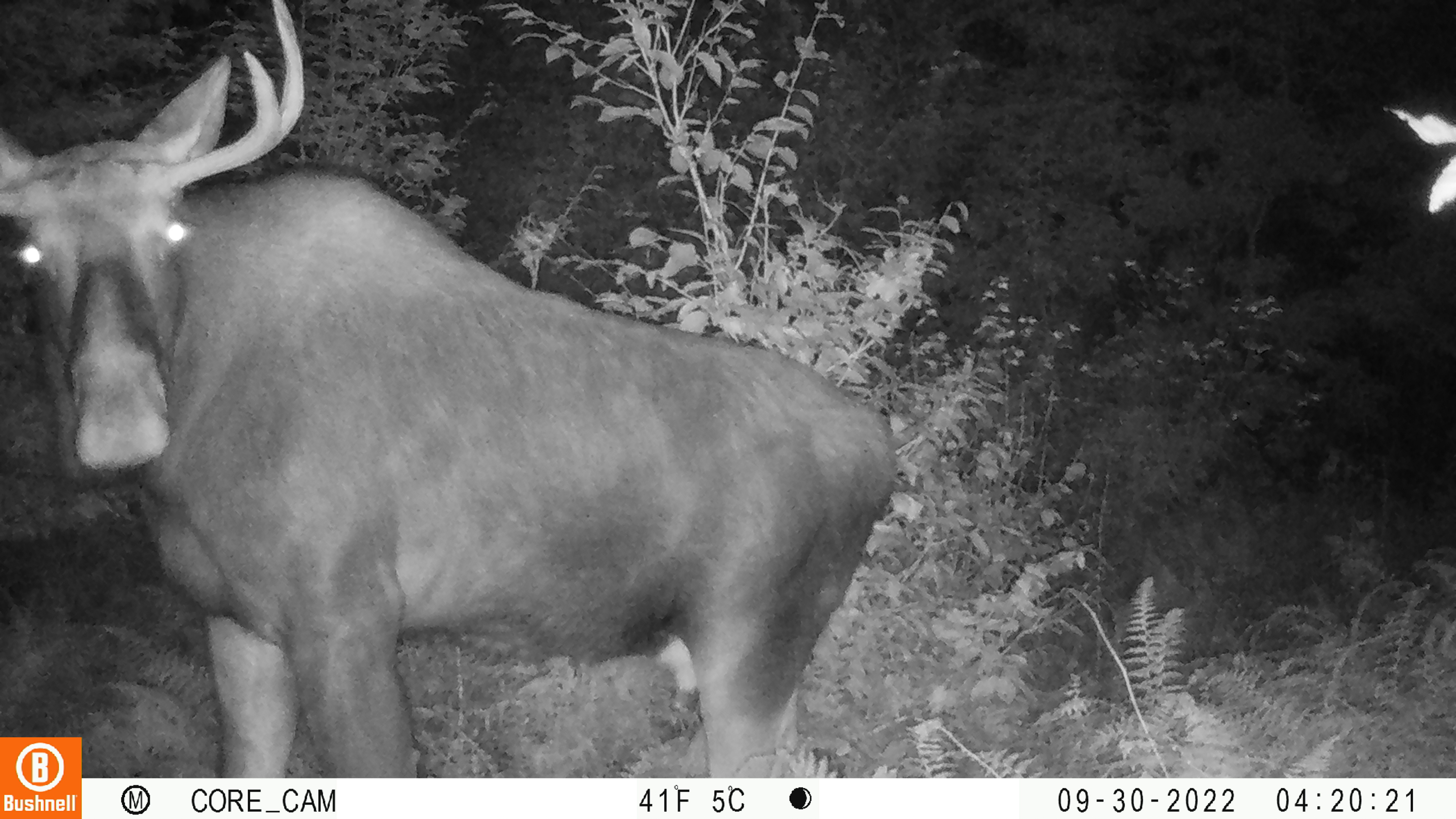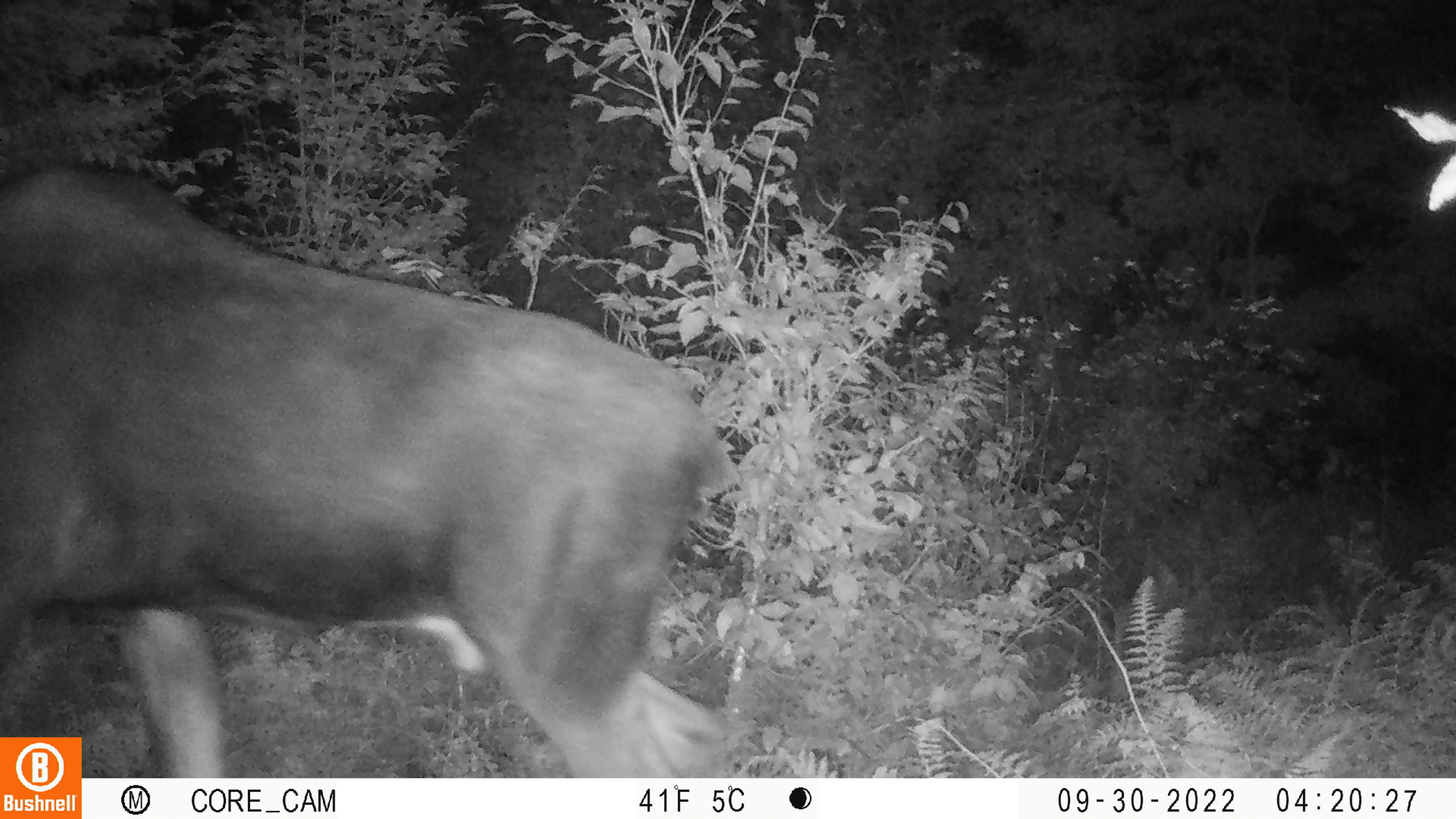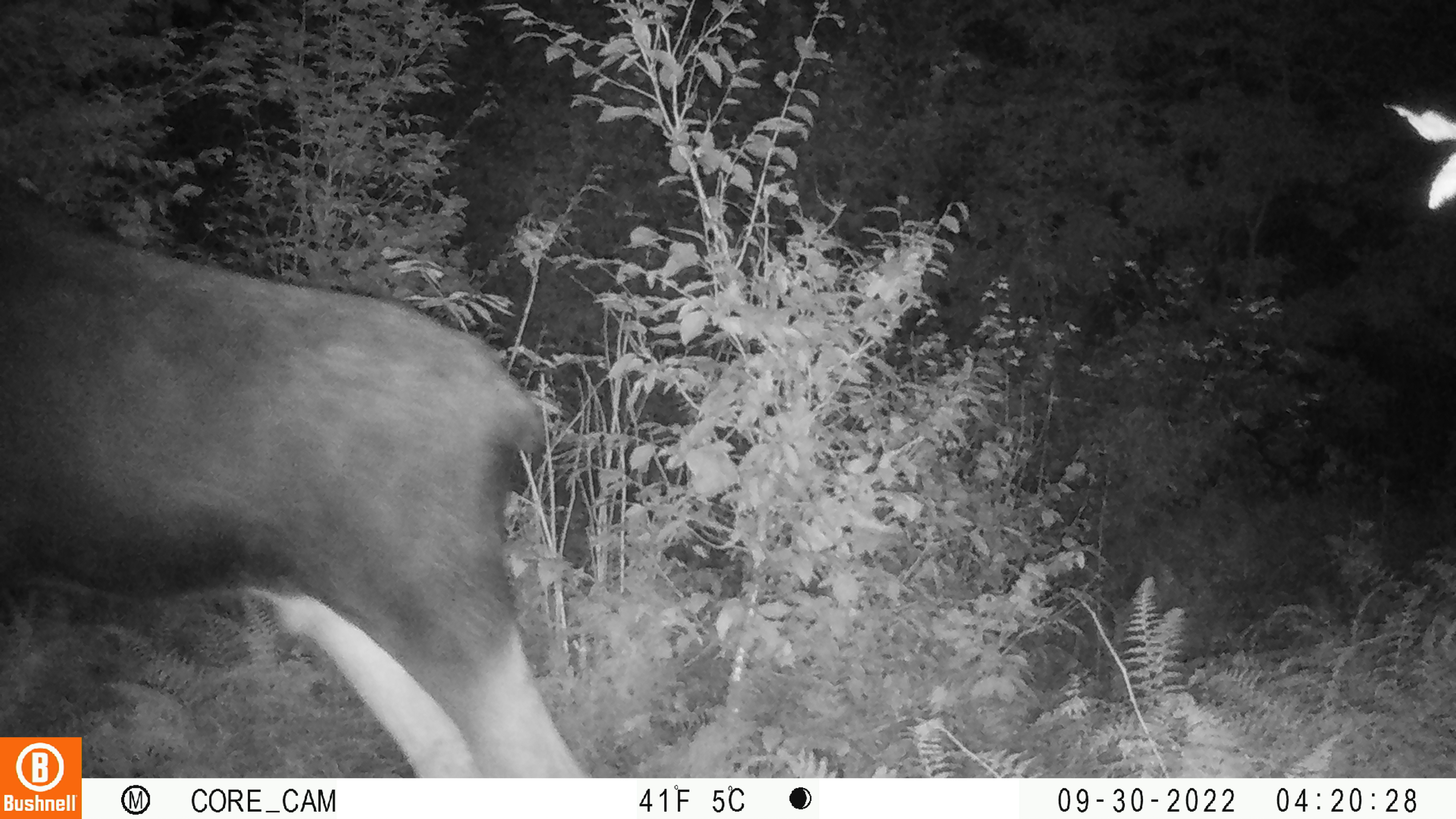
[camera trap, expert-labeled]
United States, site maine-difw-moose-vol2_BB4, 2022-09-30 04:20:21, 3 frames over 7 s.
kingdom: Animalia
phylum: Chordata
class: Mammalia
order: Artiodactyla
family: Cervidae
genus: Alces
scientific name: Alces alces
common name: moose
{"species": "moose (Alces alces)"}